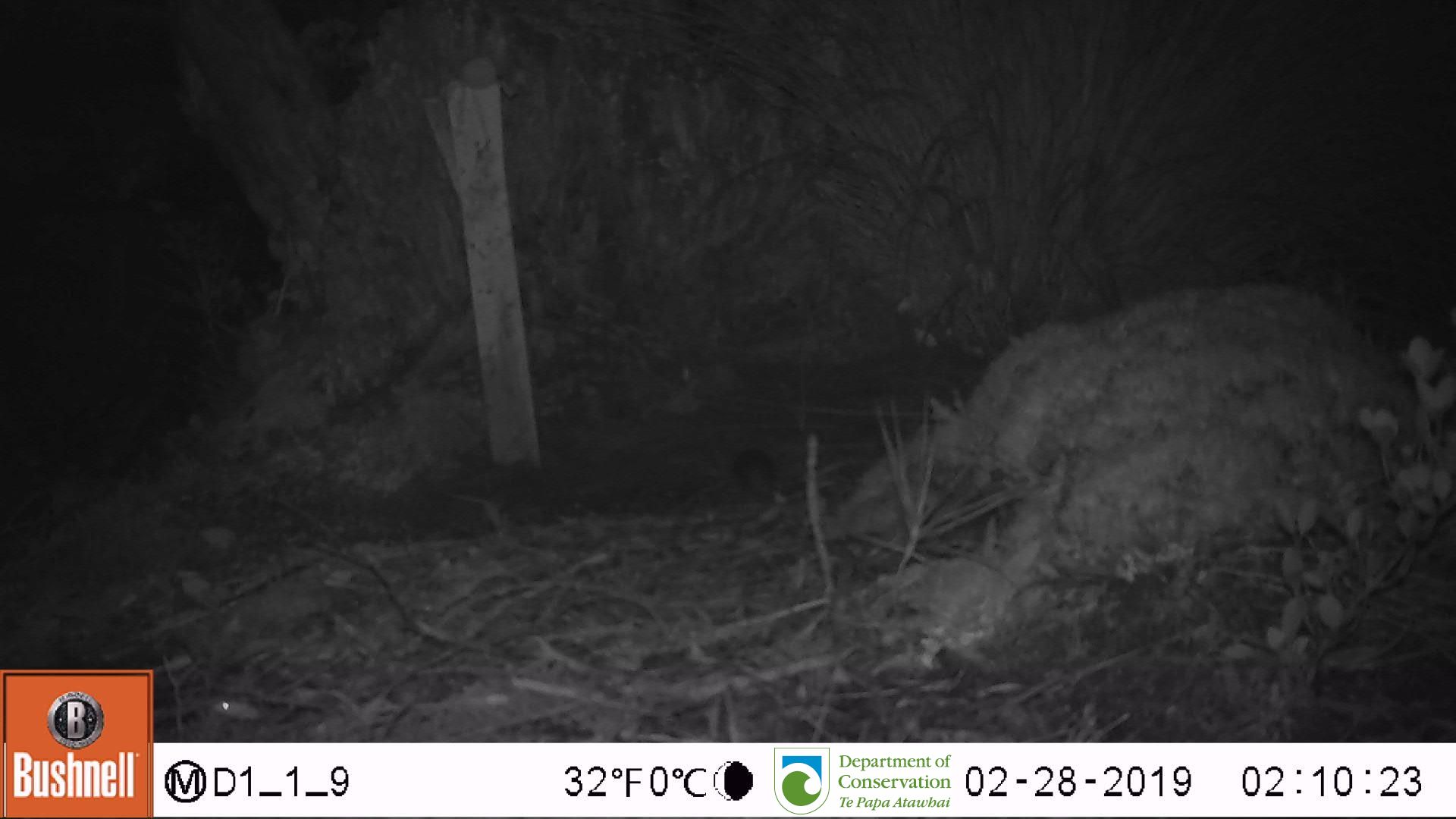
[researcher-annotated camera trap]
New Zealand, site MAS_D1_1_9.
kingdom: Animalia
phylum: Chordata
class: Mammalia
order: Rodentia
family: Muridae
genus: Mus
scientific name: Mus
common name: mouse